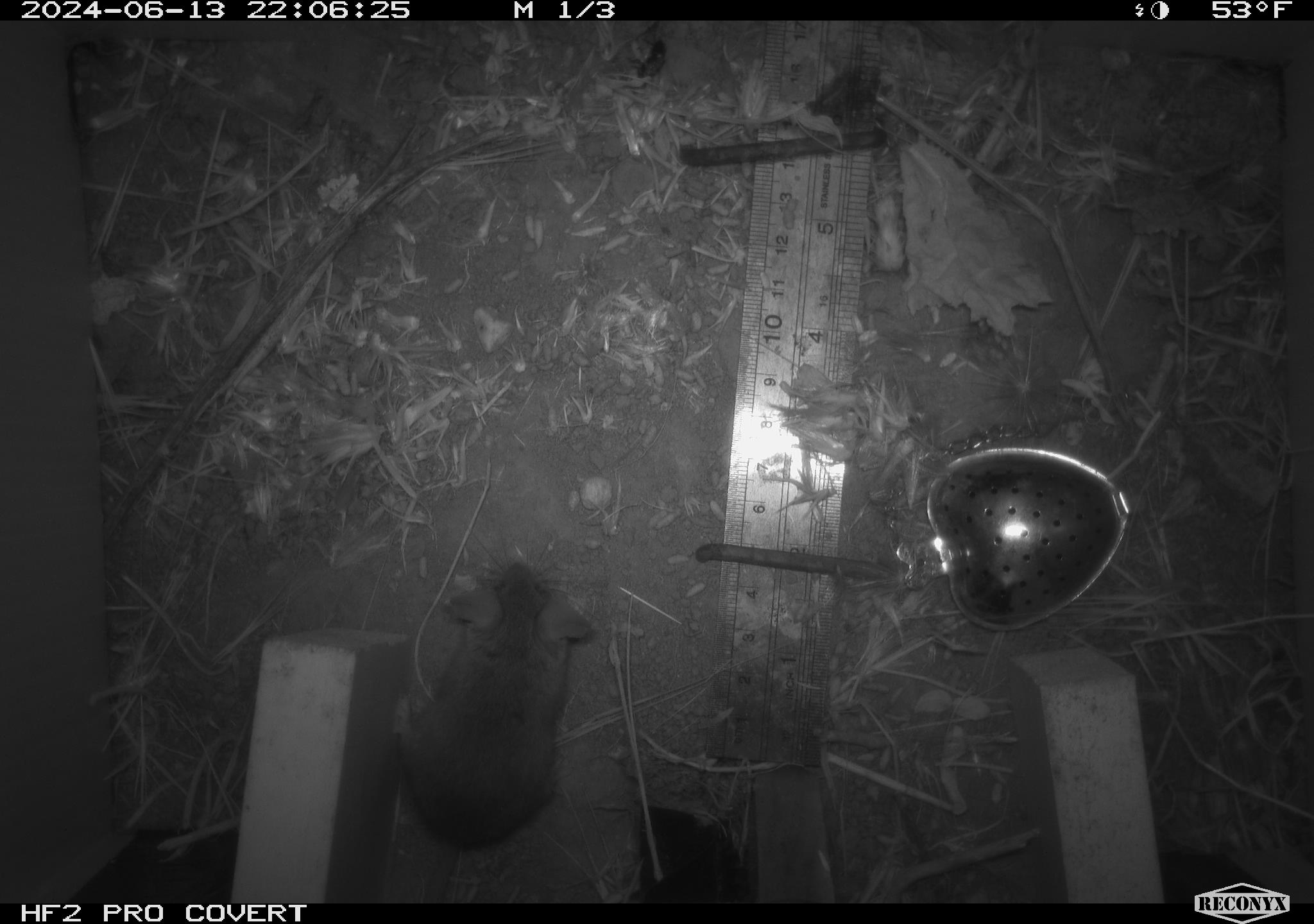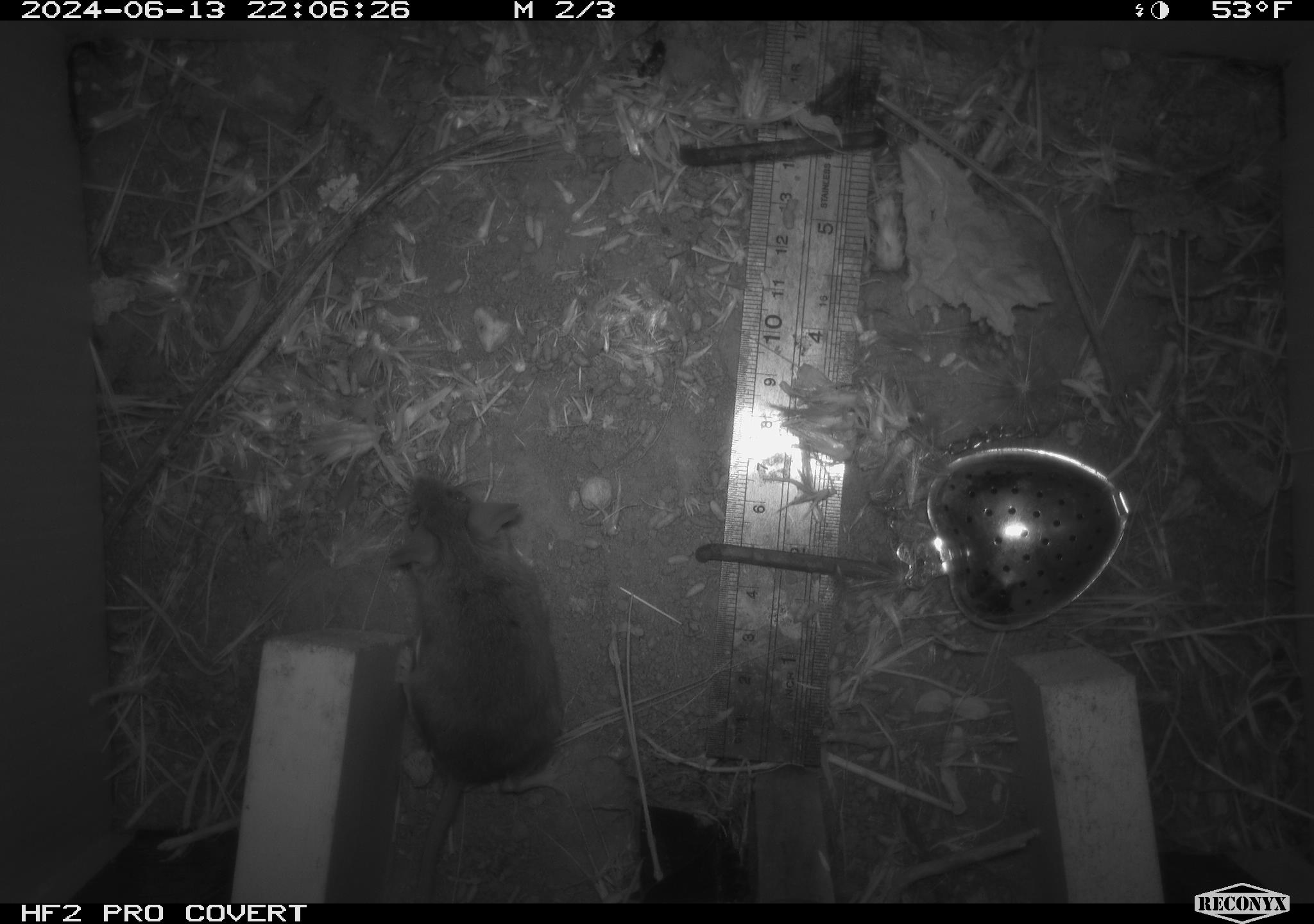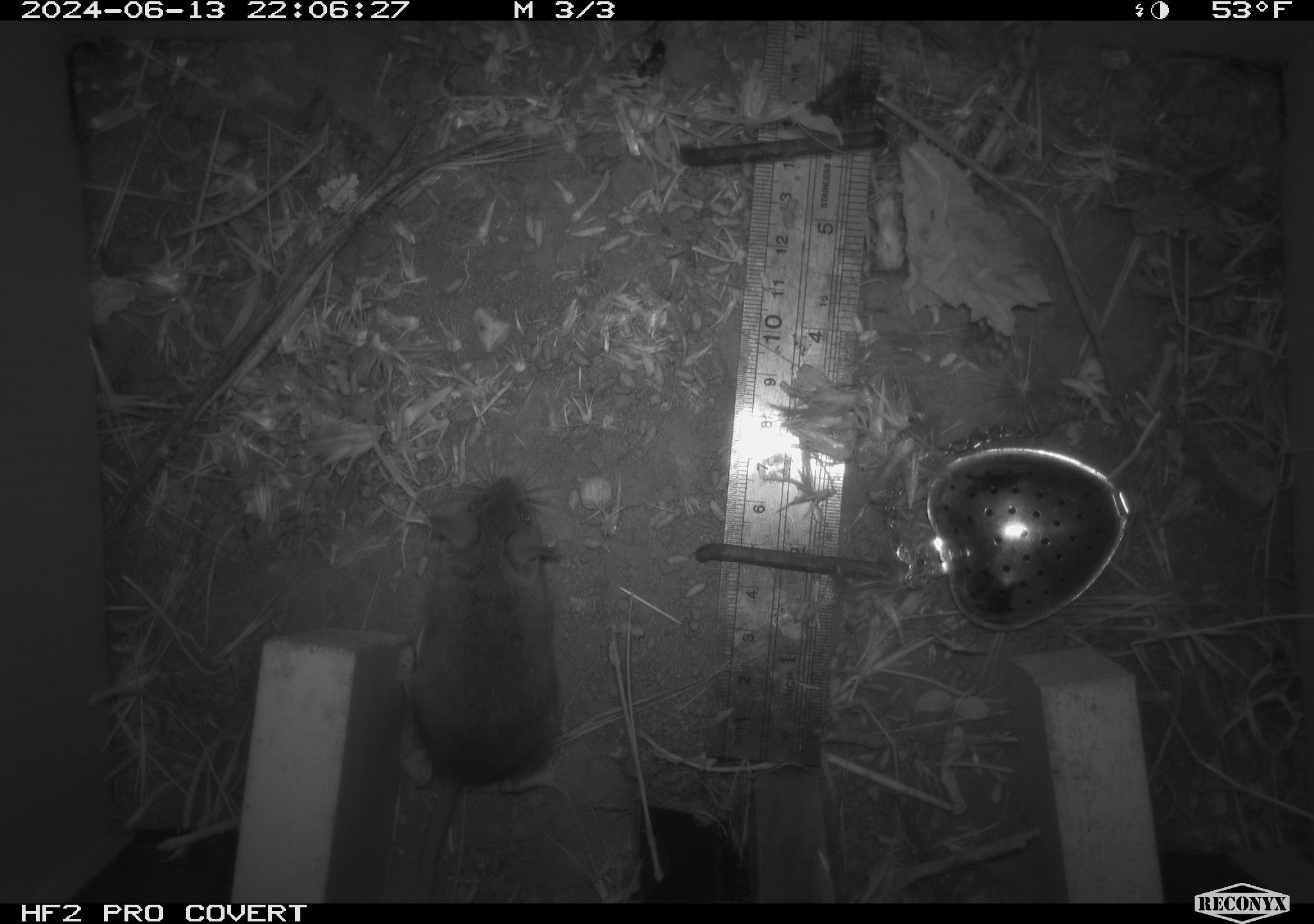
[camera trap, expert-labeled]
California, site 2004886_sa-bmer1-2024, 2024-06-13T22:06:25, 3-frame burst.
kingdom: Animalia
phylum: Chordata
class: Mammalia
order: Rodentia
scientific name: Rodentia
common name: mouse species